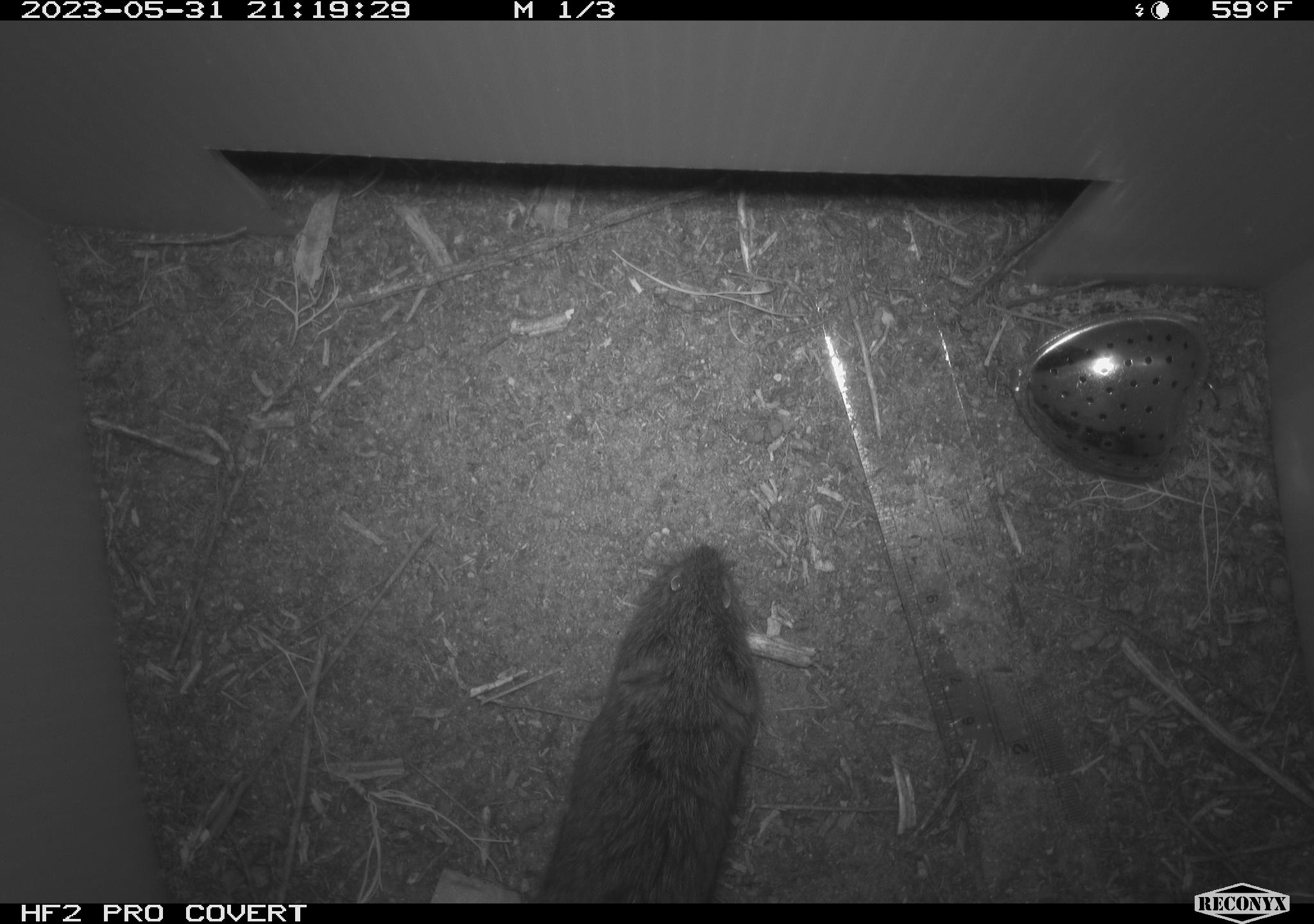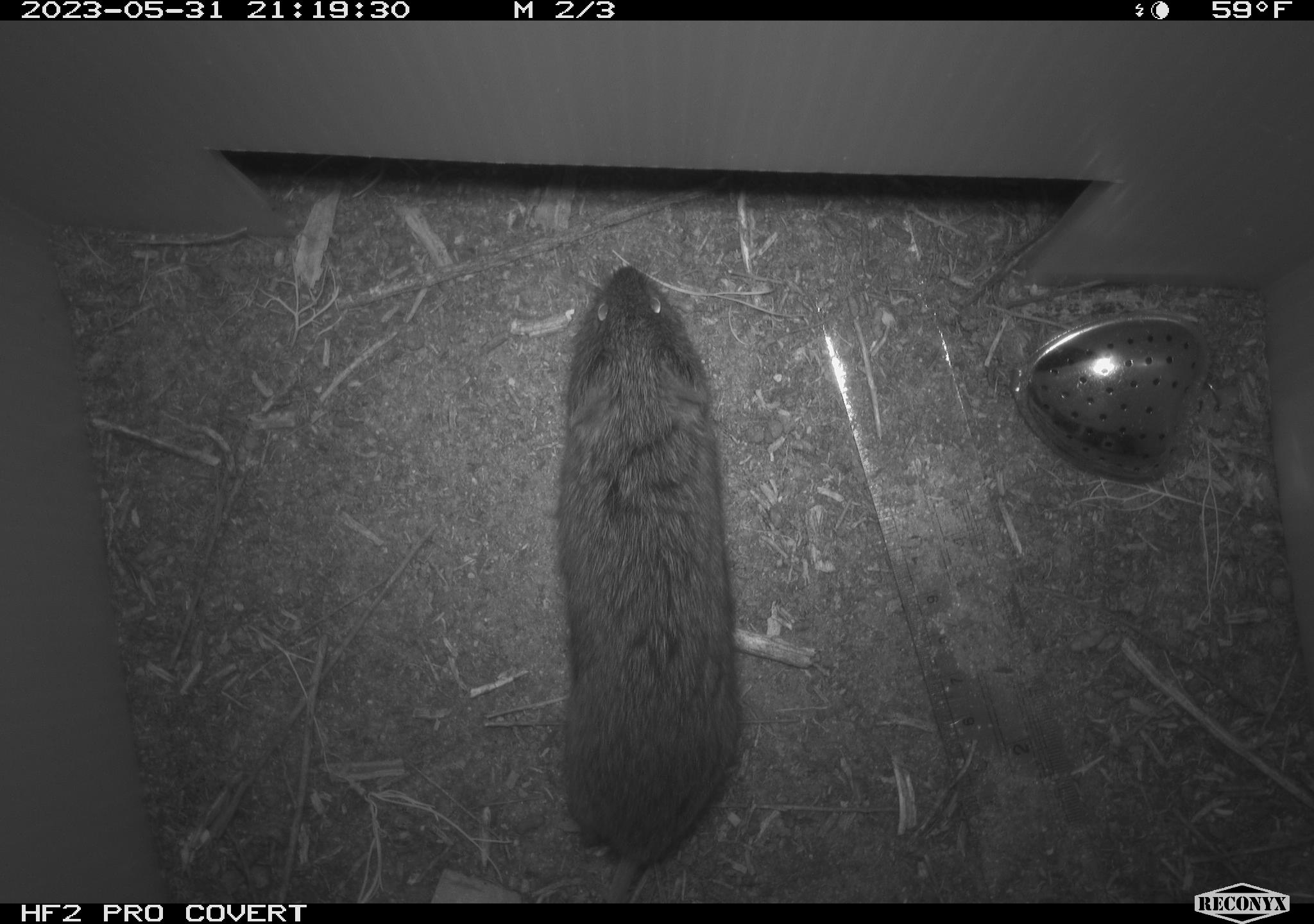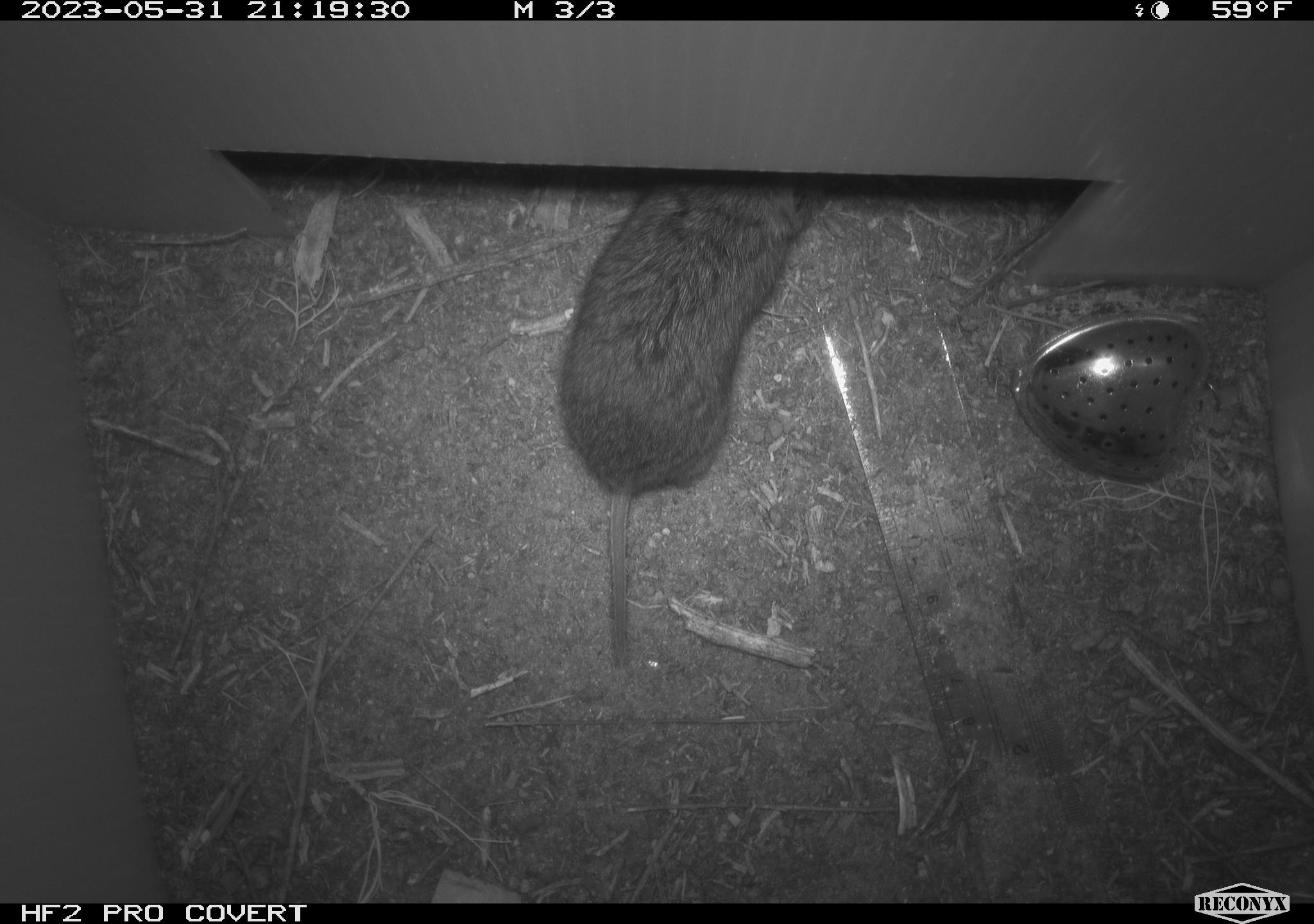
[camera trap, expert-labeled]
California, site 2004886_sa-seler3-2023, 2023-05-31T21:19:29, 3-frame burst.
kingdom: Animalia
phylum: Chordata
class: Mammalia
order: Rodentia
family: Cricetidae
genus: Microtus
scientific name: Microtus californicus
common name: california vole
California vole (Microtus californicus).